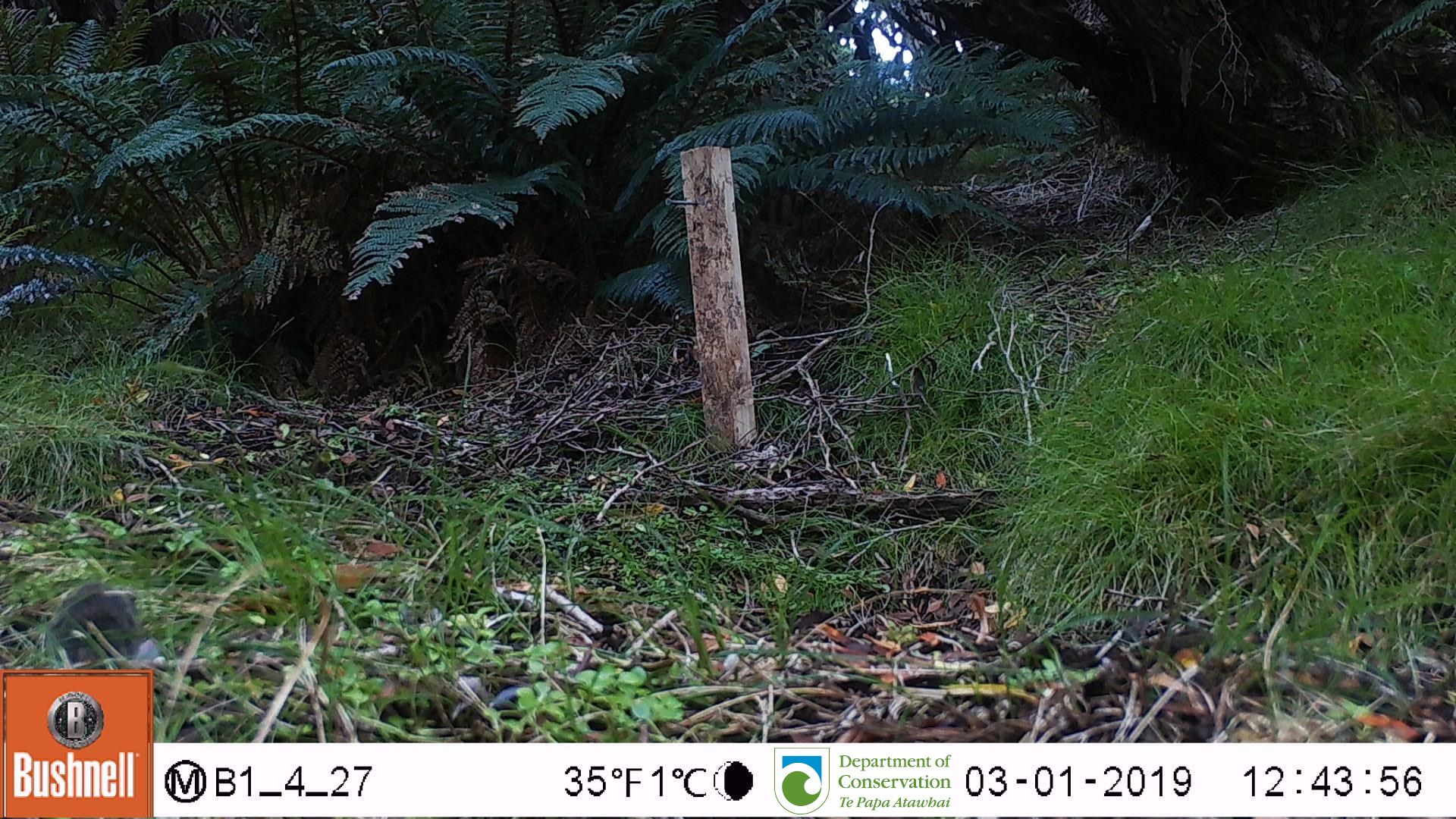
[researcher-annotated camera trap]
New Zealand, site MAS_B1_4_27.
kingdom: Animalia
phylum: Chordata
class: Mammalia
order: Rodentia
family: Muridae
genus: Mus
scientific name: Mus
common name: mouse